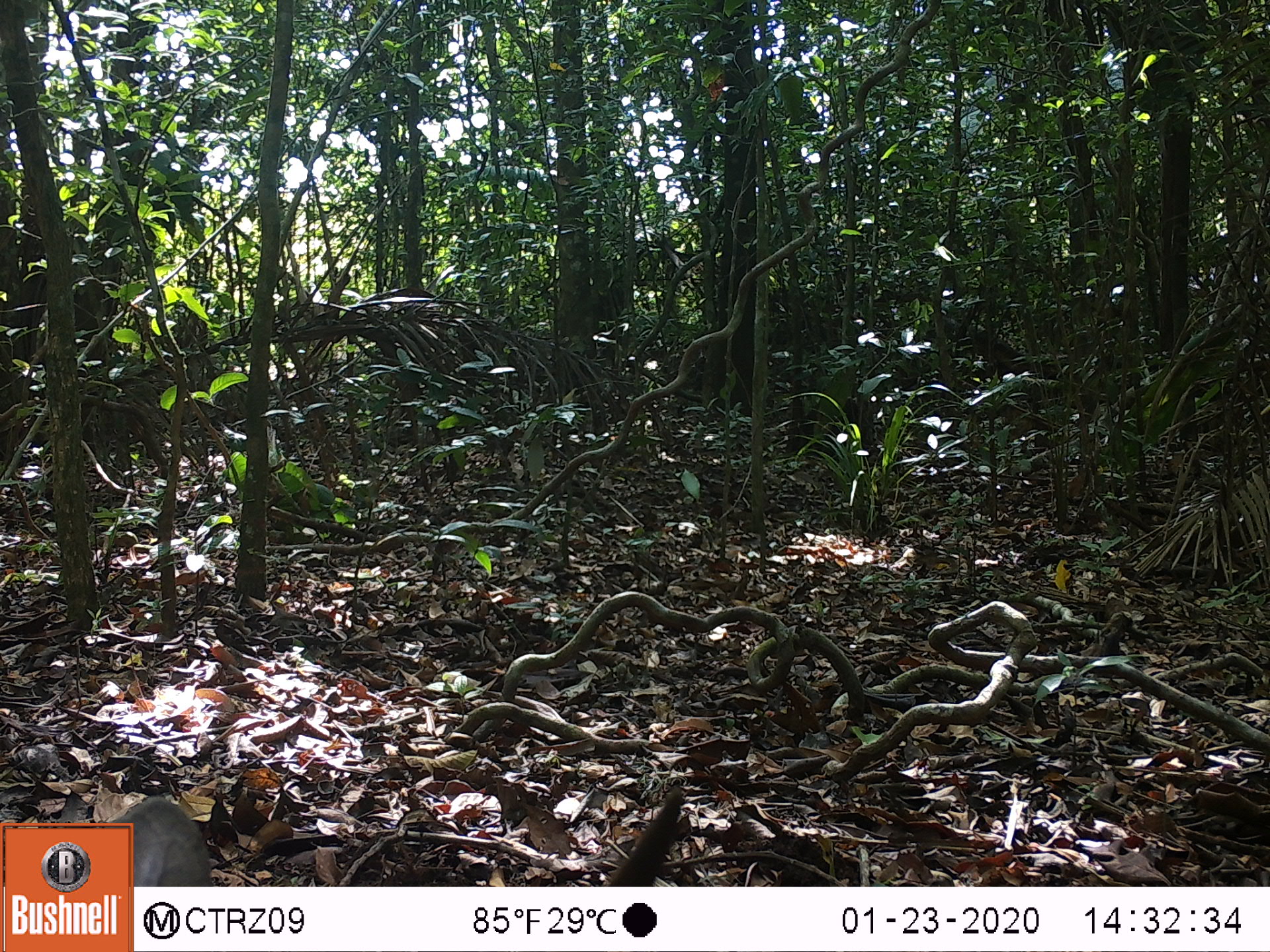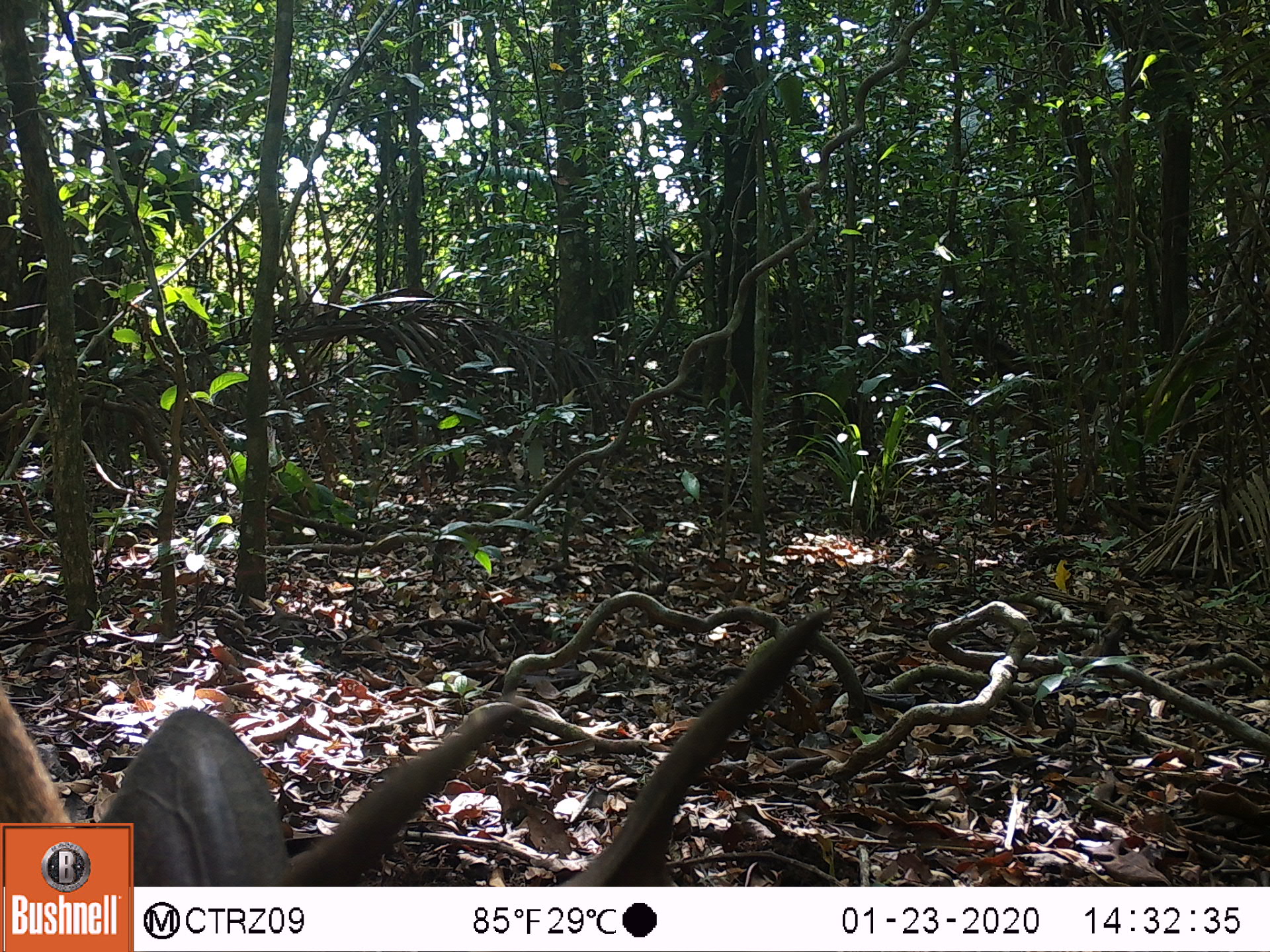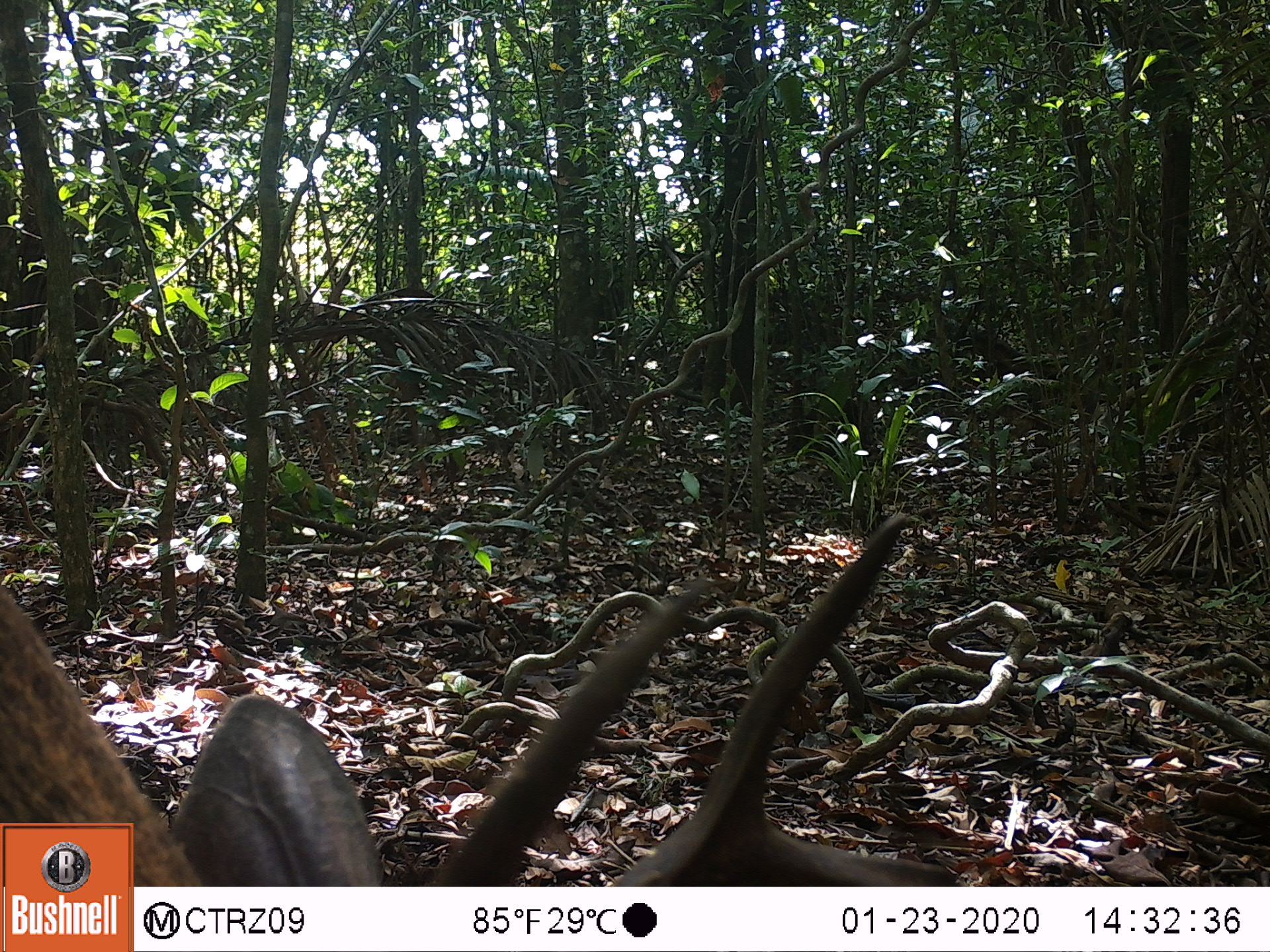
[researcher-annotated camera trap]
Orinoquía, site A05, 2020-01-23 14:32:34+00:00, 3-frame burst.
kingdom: Animalia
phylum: Chordata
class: Mammalia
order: Artiodactyla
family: Cervidae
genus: Odocoileus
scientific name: Odocoileus virginianus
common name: white-tailed deer